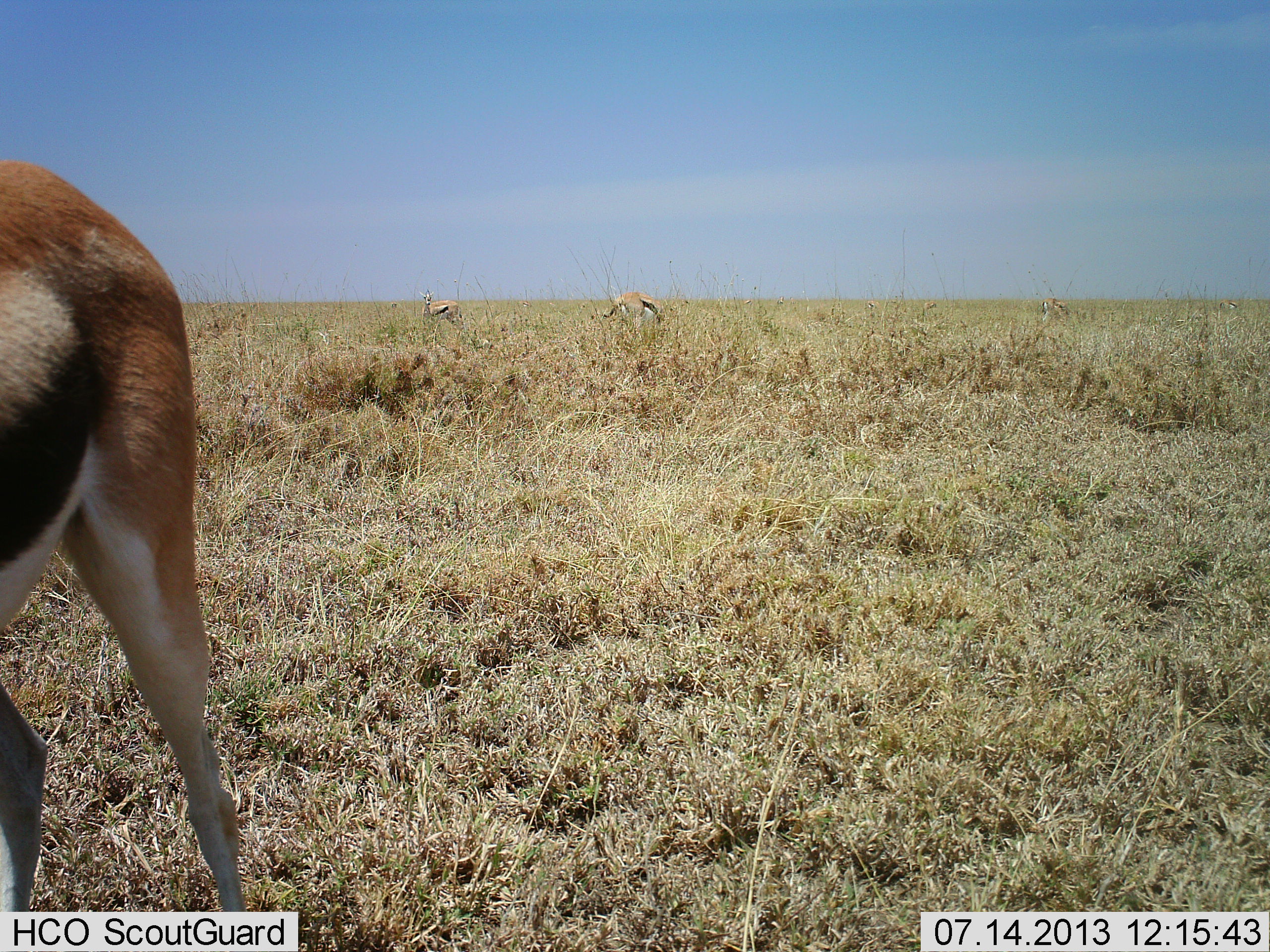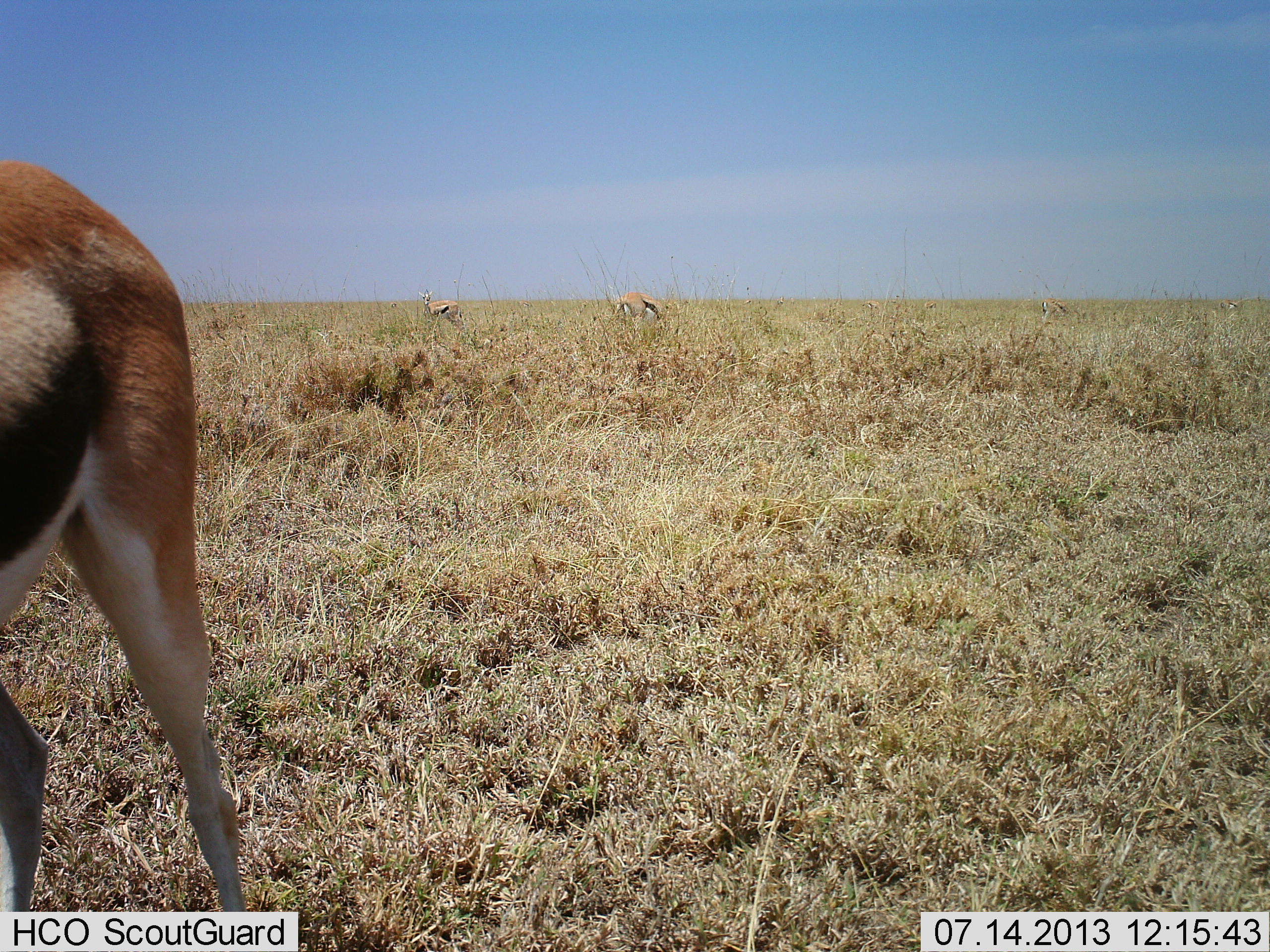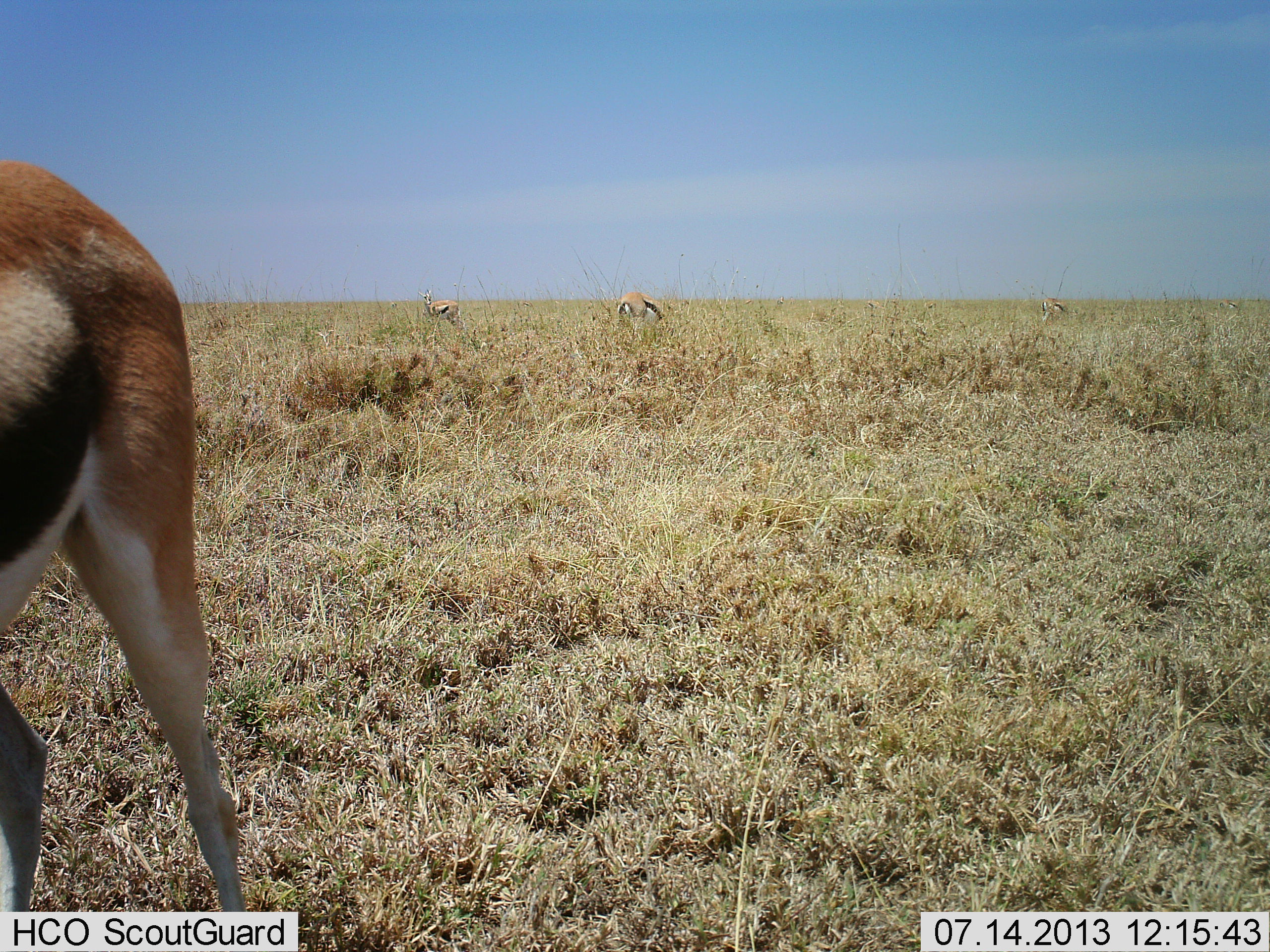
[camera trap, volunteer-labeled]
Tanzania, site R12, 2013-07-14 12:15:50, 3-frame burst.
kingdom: Animalia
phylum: Chordata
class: Mammalia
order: Artiodactyla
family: Bovidae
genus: Eudorcas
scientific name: Eudorcas thomsonii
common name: thomson's gazelle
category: gazellethomsons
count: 3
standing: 84%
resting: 0%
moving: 4%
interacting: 0%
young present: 0%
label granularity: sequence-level